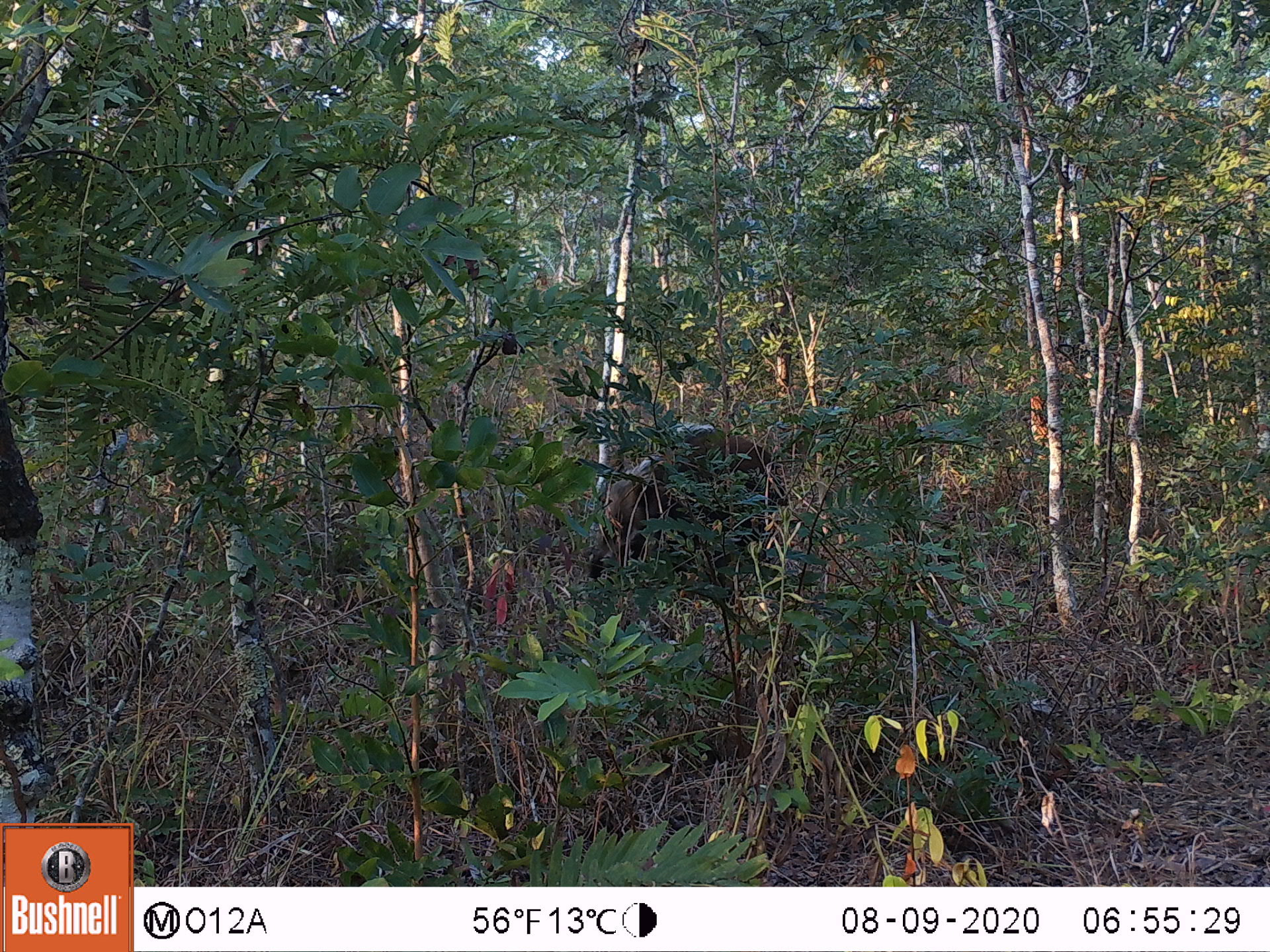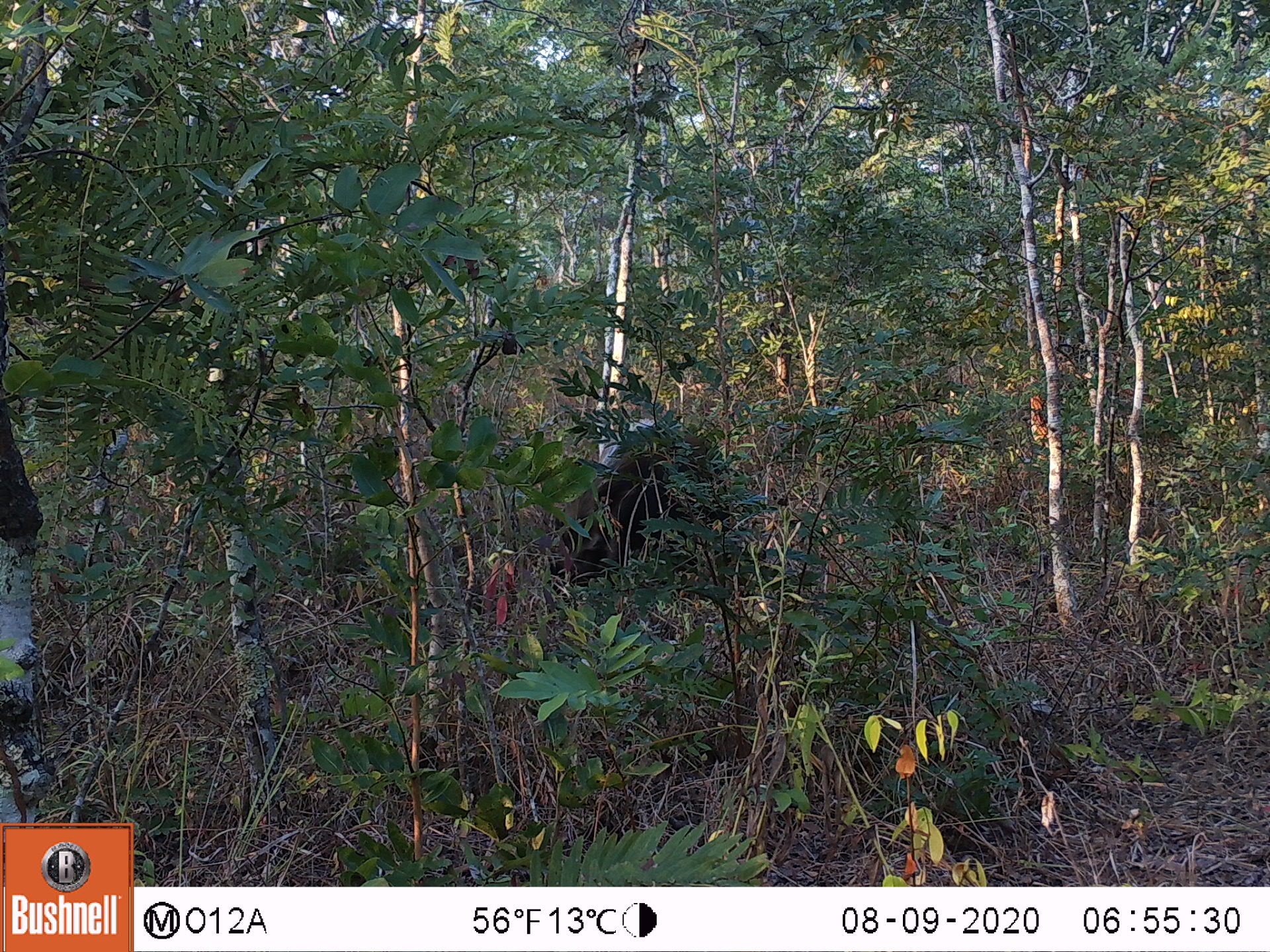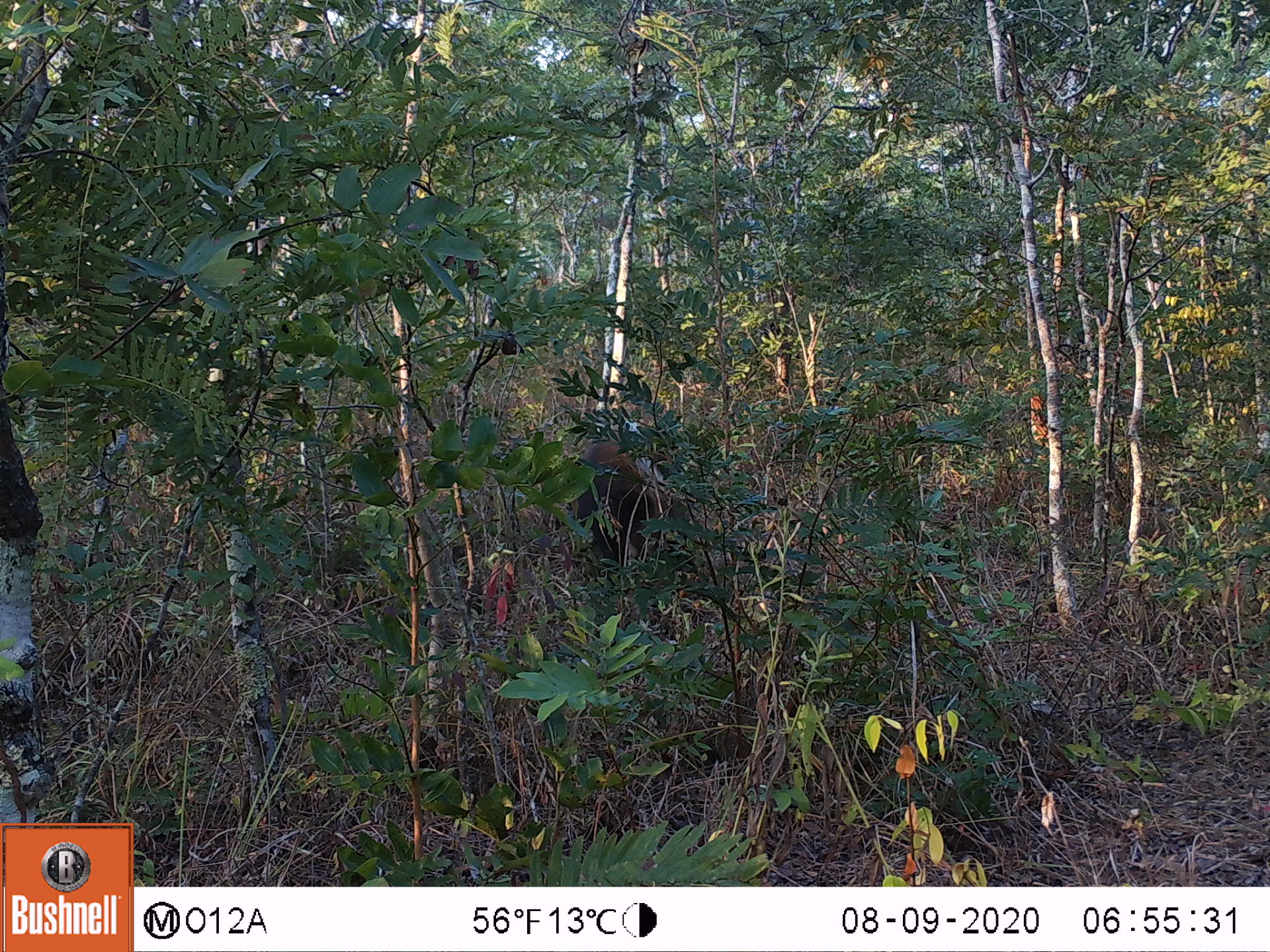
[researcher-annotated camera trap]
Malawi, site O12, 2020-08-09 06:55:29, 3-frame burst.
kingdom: Animalia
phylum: Chordata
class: Mammalia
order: Artiodactyla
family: Suidae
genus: Potamochoerus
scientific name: Potamochoerus larvatus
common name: bushpig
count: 1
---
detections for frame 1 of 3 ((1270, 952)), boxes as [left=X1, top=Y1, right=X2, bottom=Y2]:
bushpig: [left=584, top=421, right=789, bottom=597]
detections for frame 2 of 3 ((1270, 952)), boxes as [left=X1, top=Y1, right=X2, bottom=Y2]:
bushpig: [left=538, top=409, right=750, bottom=593]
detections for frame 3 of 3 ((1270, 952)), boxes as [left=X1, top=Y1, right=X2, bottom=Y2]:
bushpig: [left=550, top=434, right=689, bottom=587]